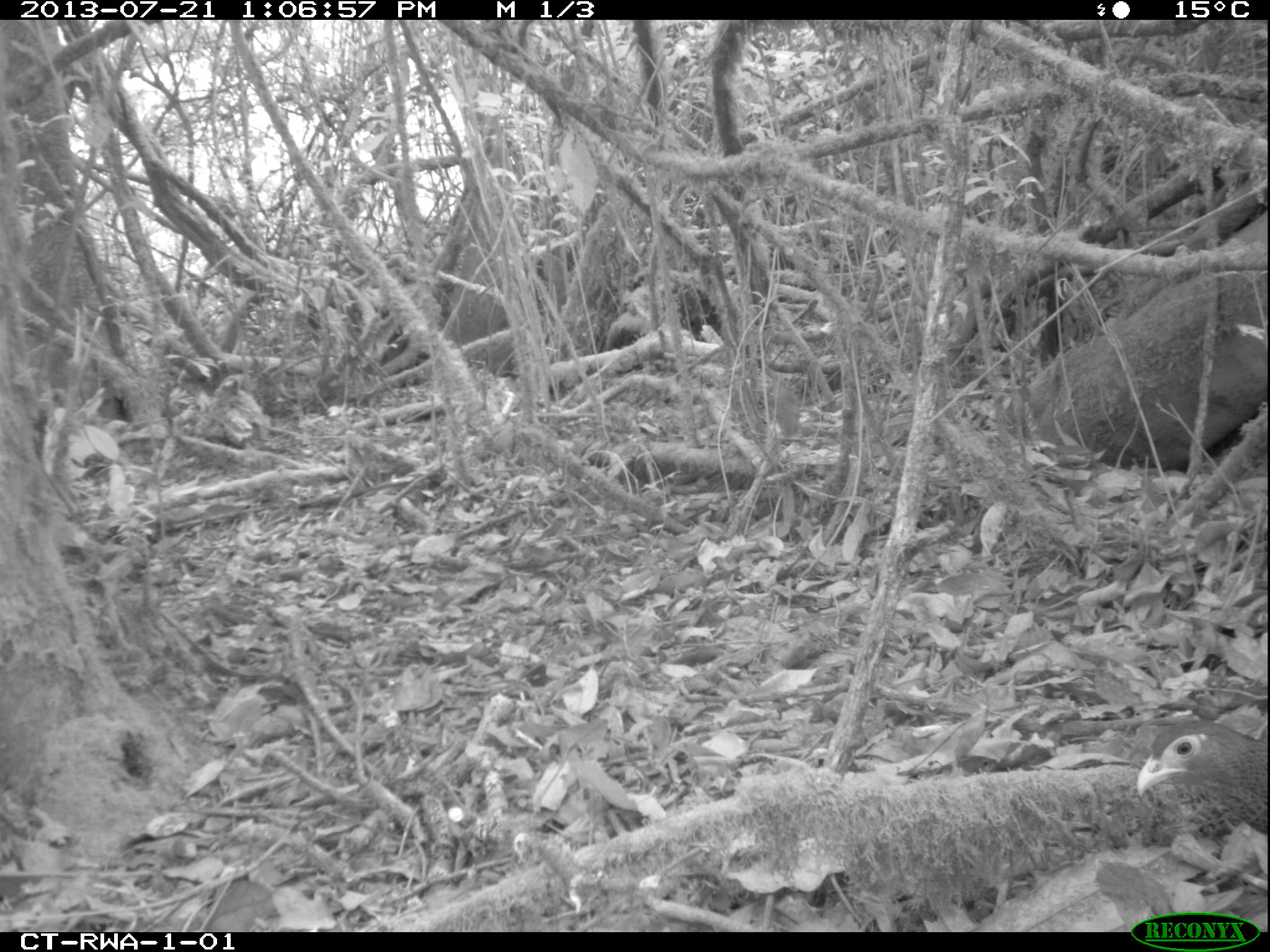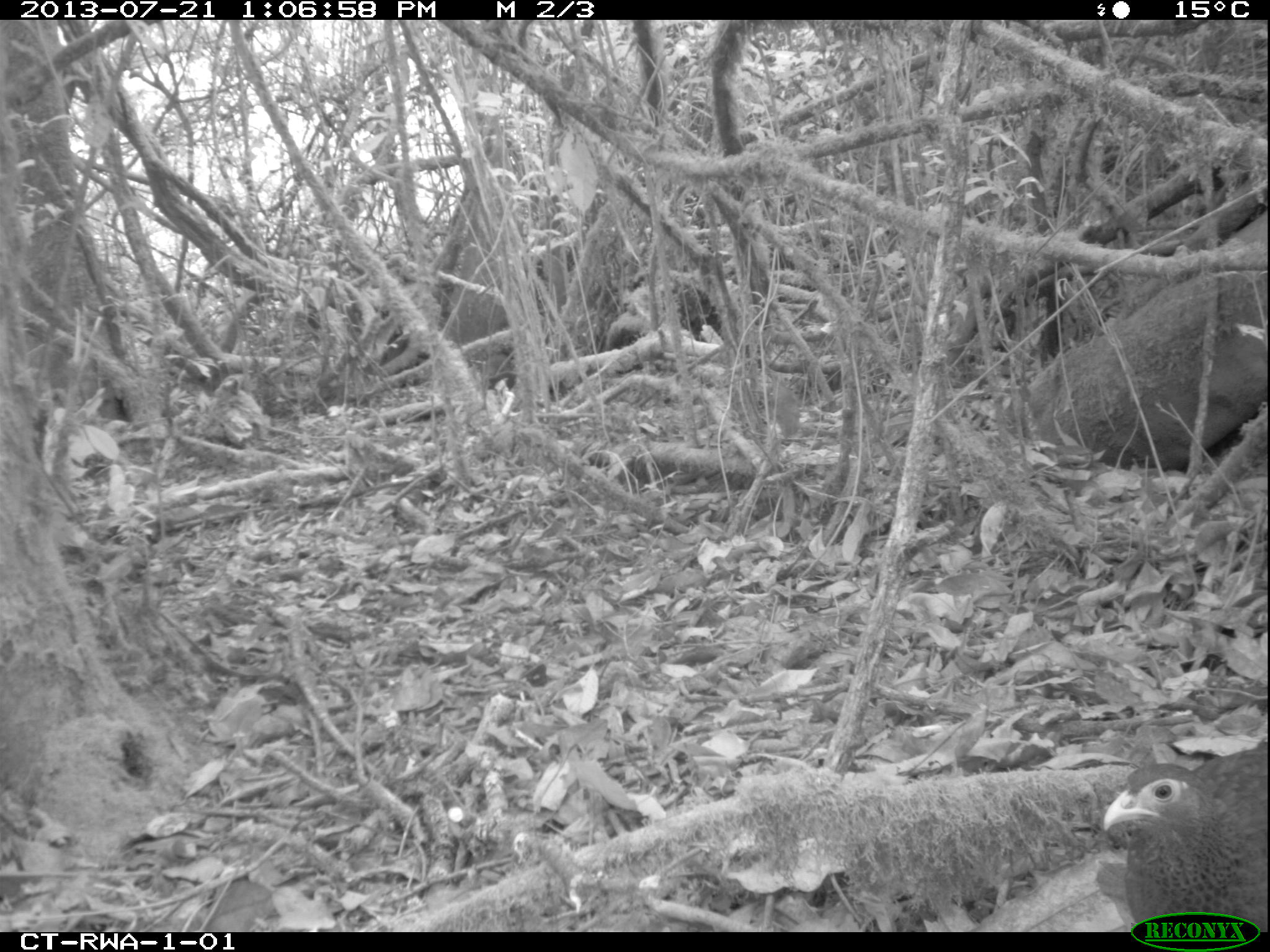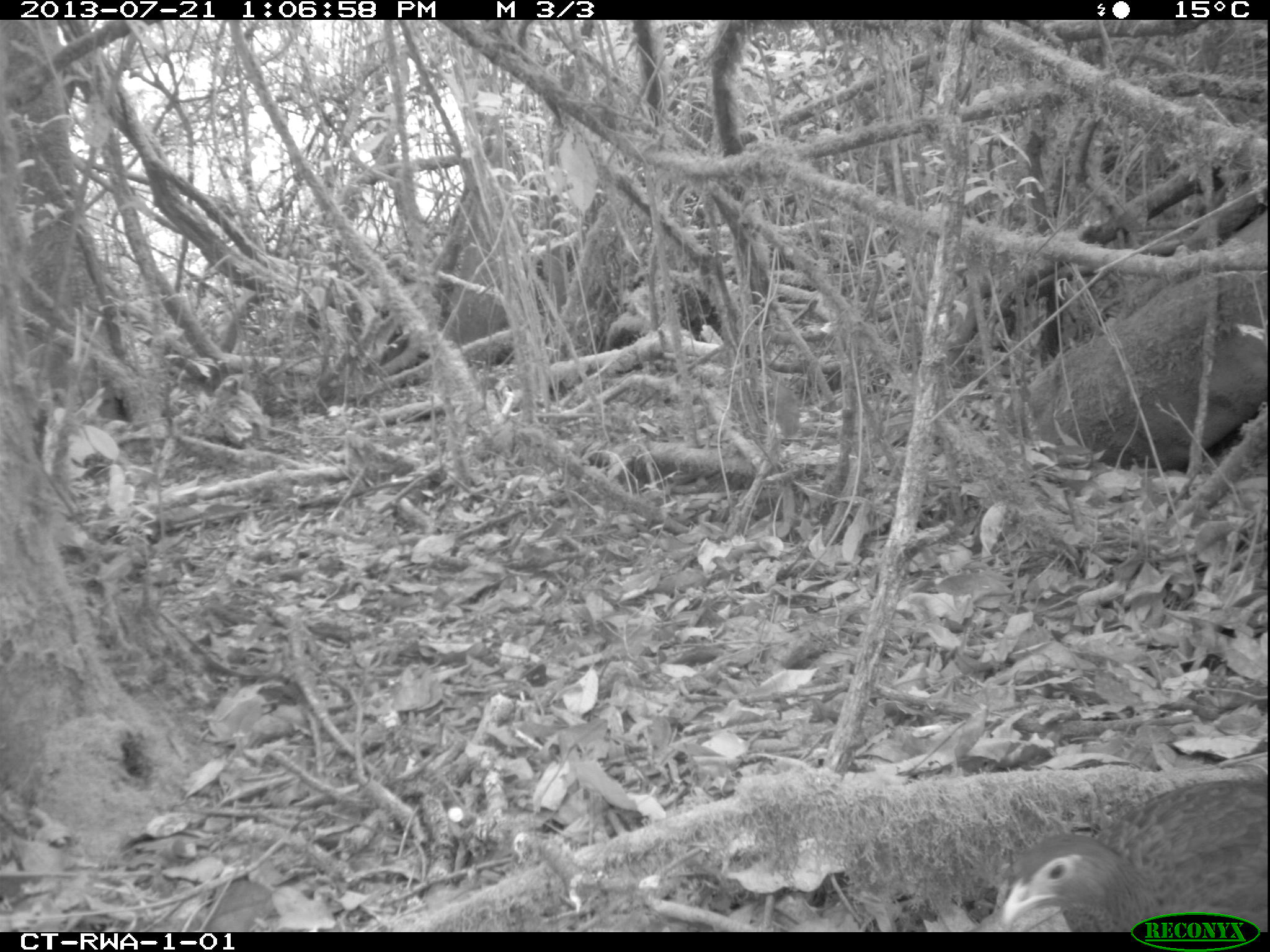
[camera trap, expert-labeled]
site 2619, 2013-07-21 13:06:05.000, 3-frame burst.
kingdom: Animalia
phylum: Chordata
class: Aves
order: Galliformes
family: Phasianidae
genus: Pternistis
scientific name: Pternistis nobilis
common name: handsome francolin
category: francolinus nobilis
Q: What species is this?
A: Francolinus nobilis (handsome francolin) (Pternistis nobilis).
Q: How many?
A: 1.